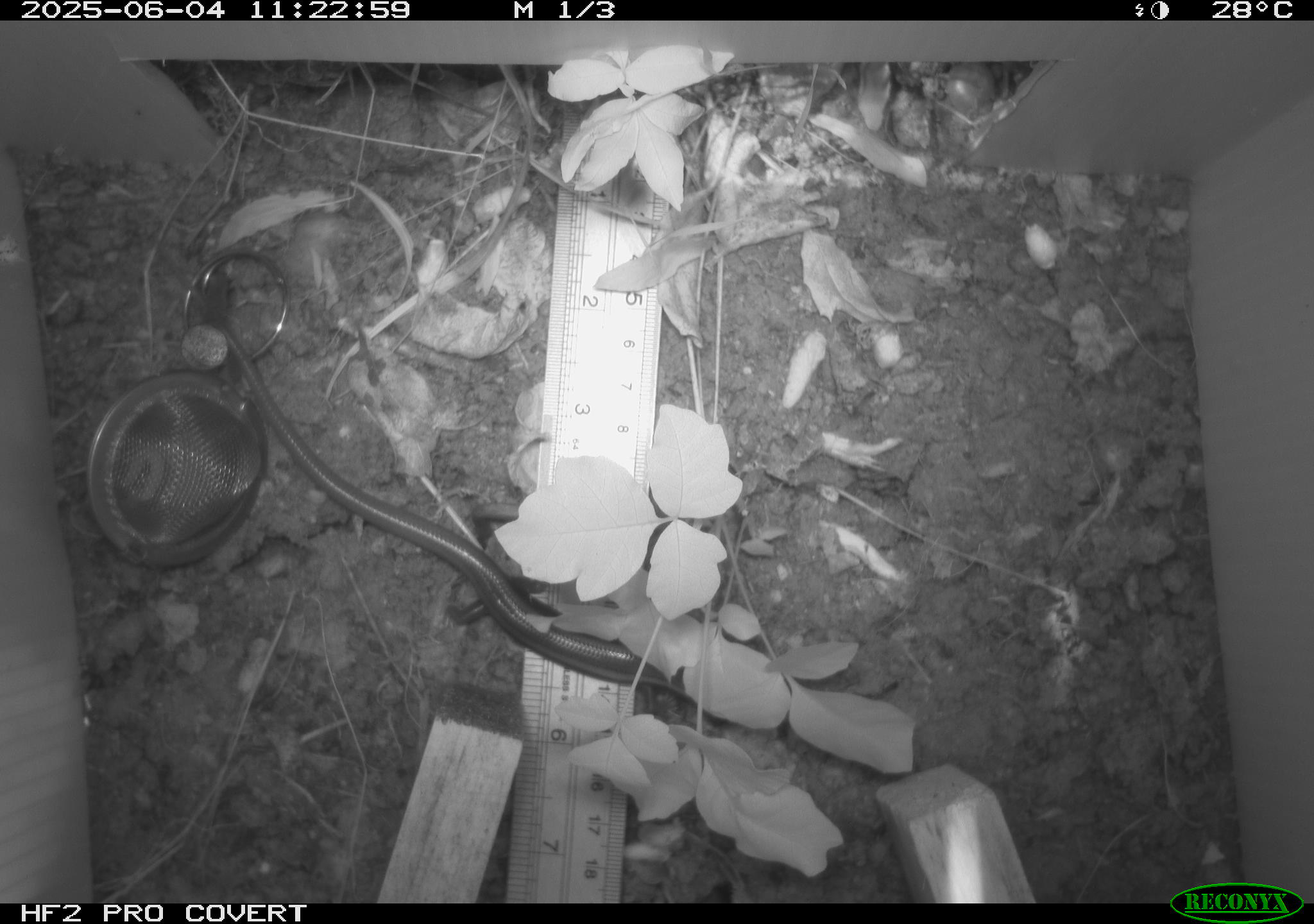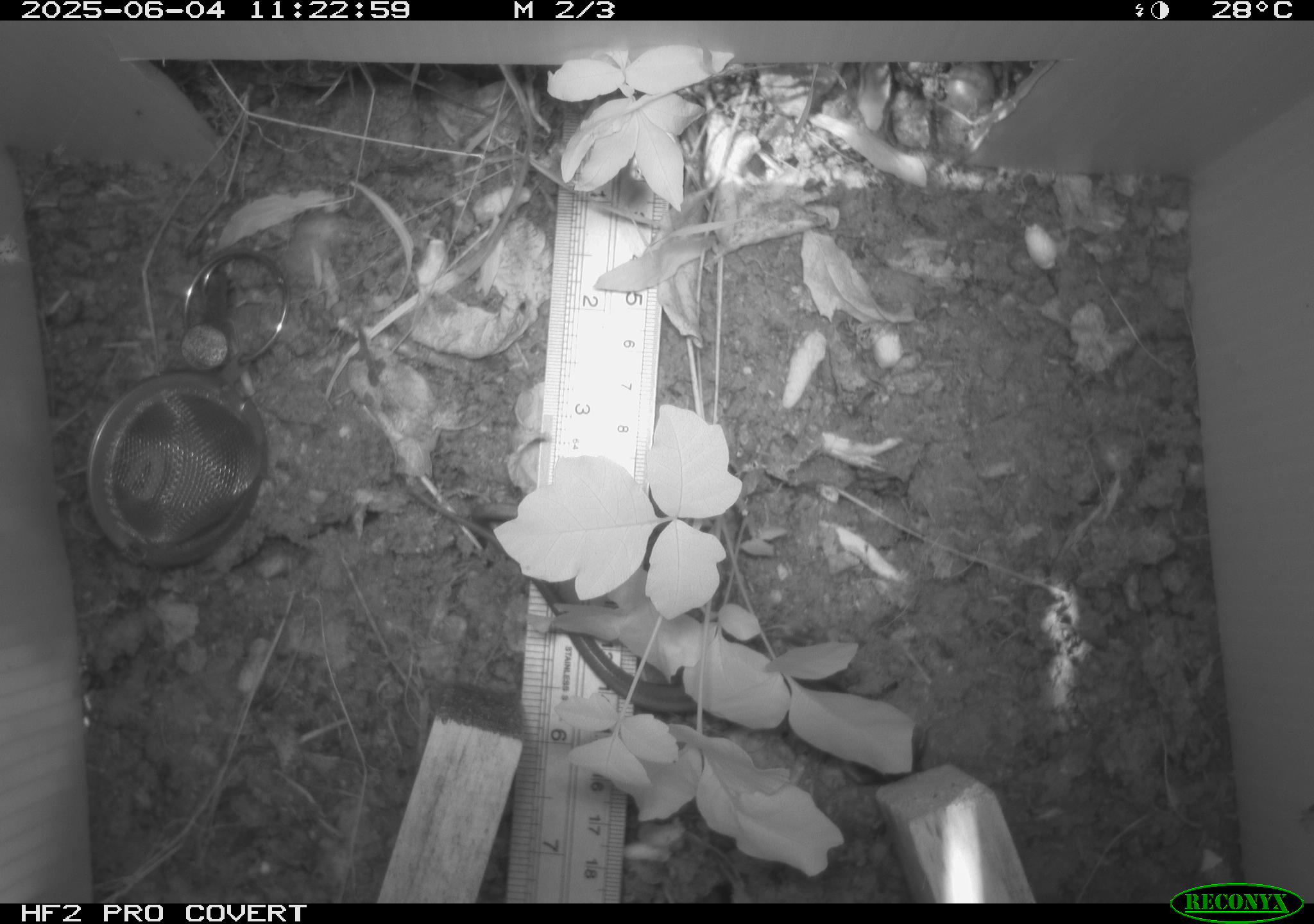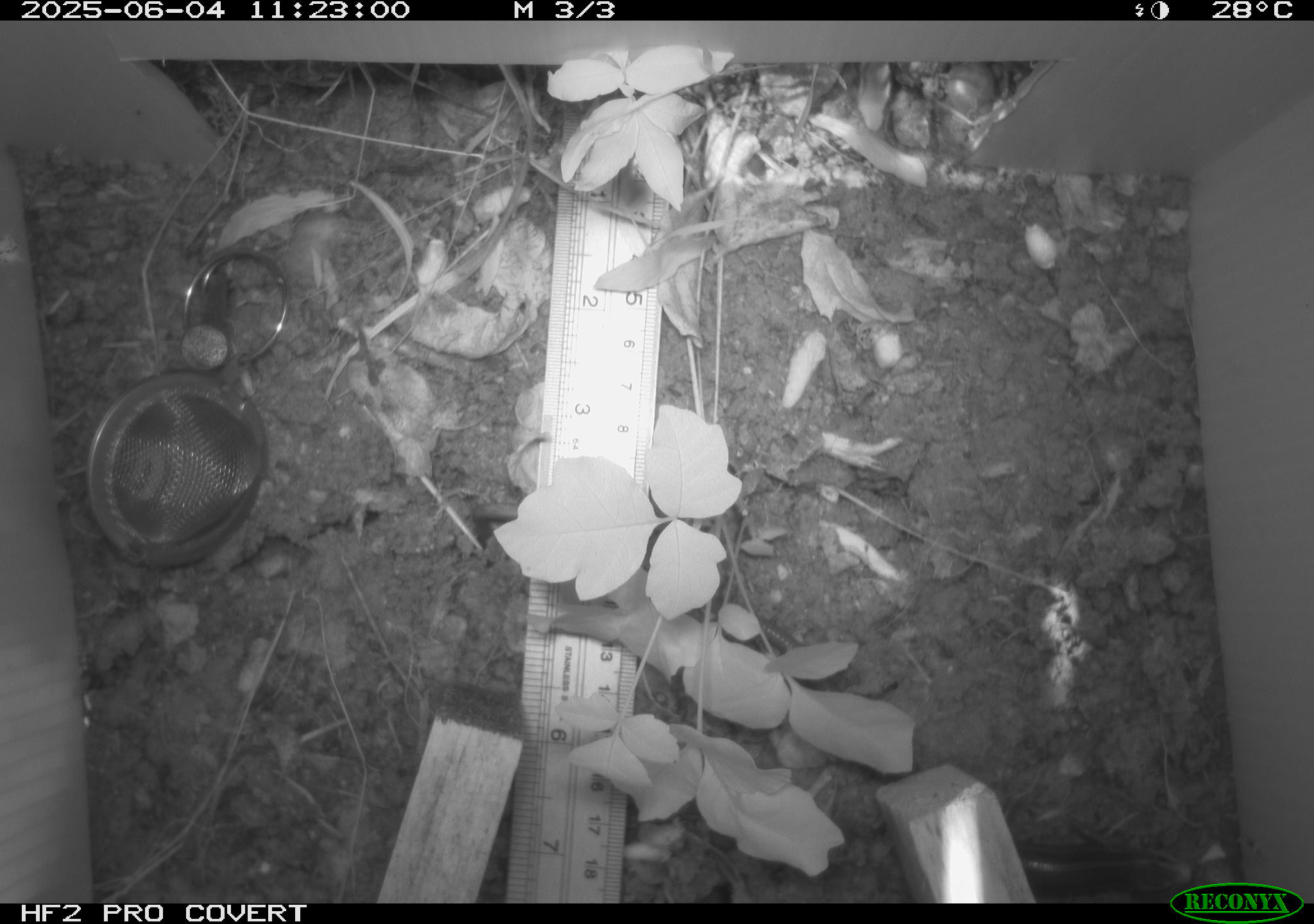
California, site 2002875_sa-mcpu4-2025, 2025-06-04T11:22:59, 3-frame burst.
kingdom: Animalia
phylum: Chordata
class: Reptilia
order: Squamata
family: Scincidae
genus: Plestiodon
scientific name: Plestiodon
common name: blue-tailed skinks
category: plestiodon species